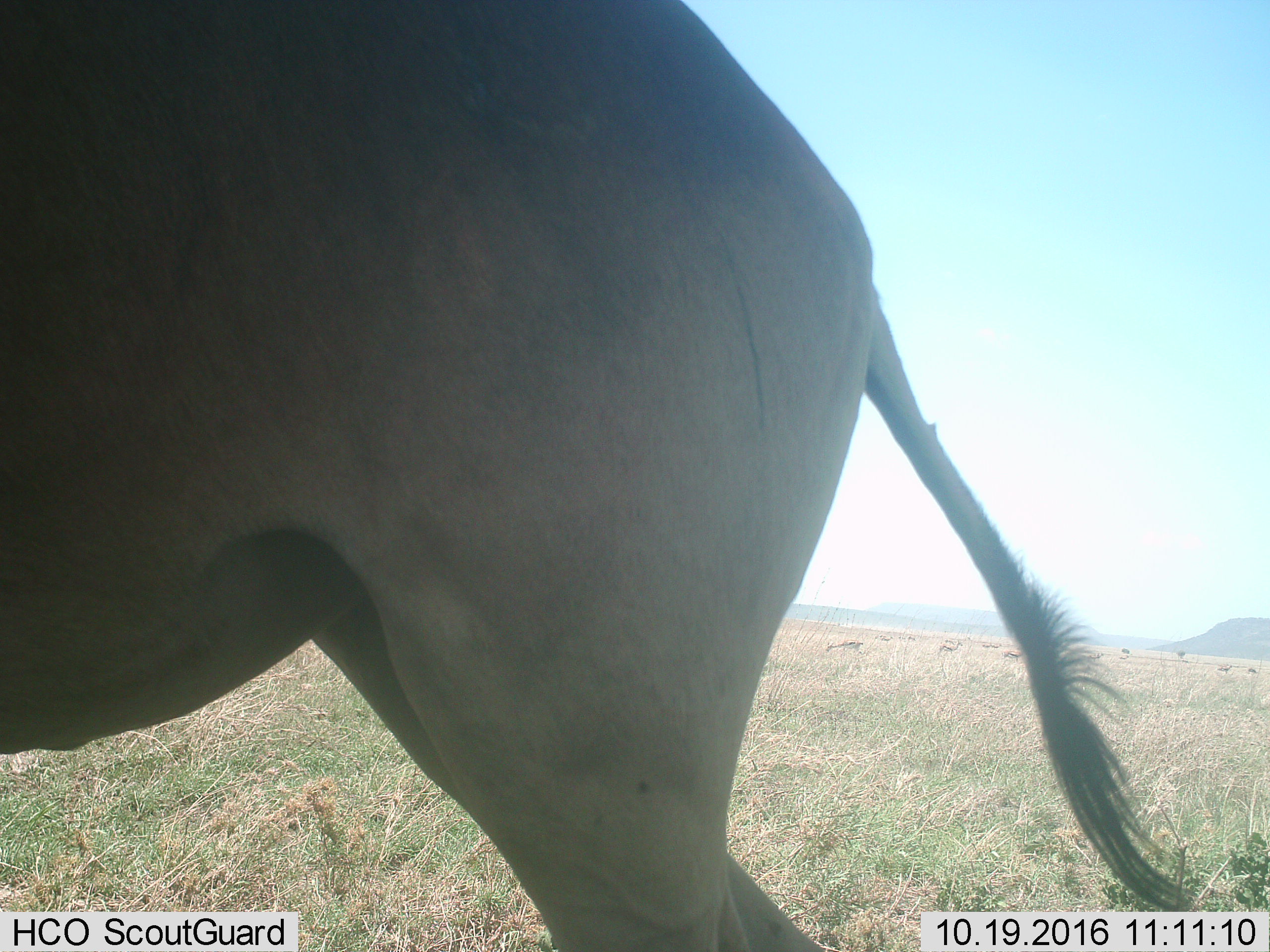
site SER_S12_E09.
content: unidentified animal